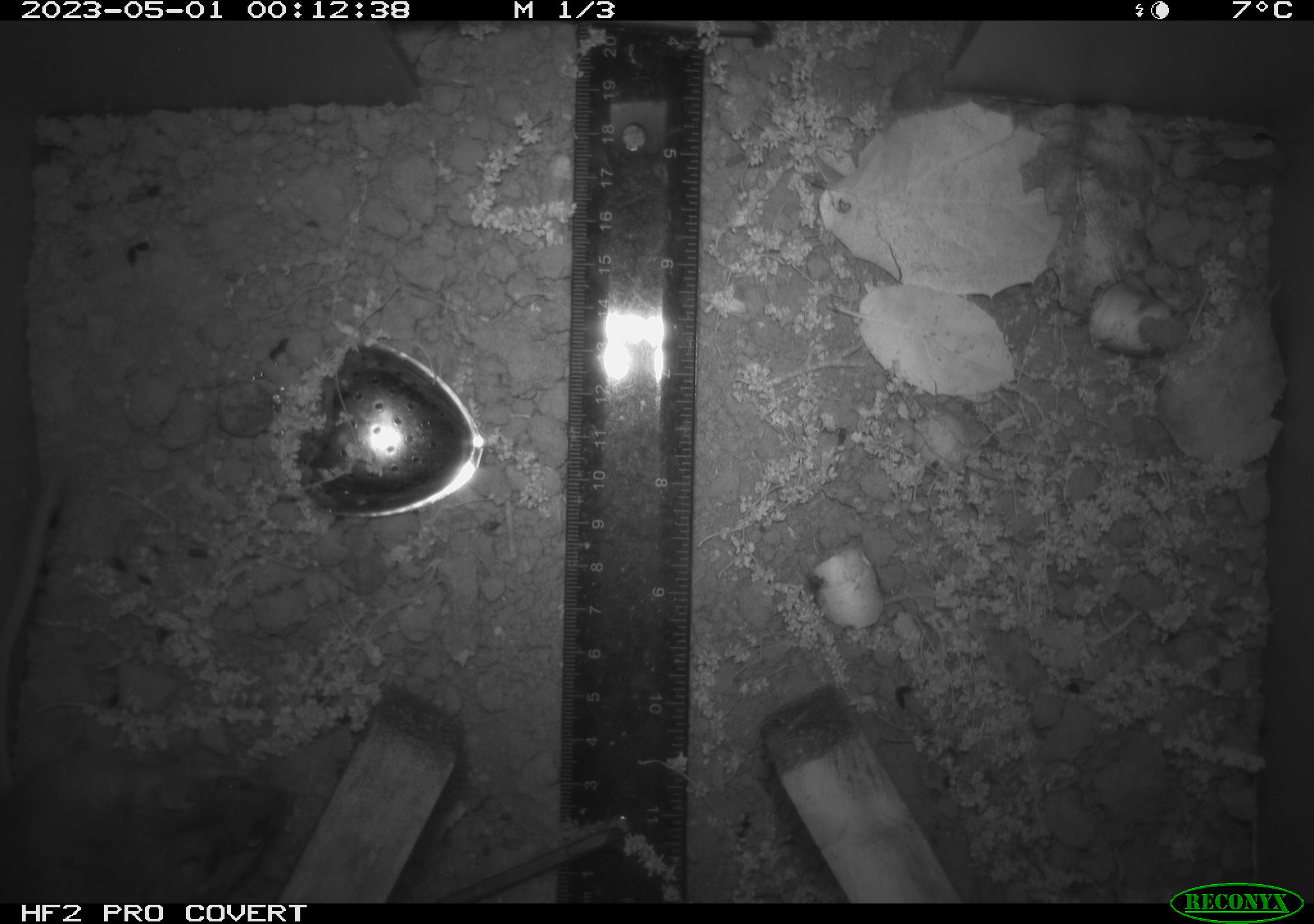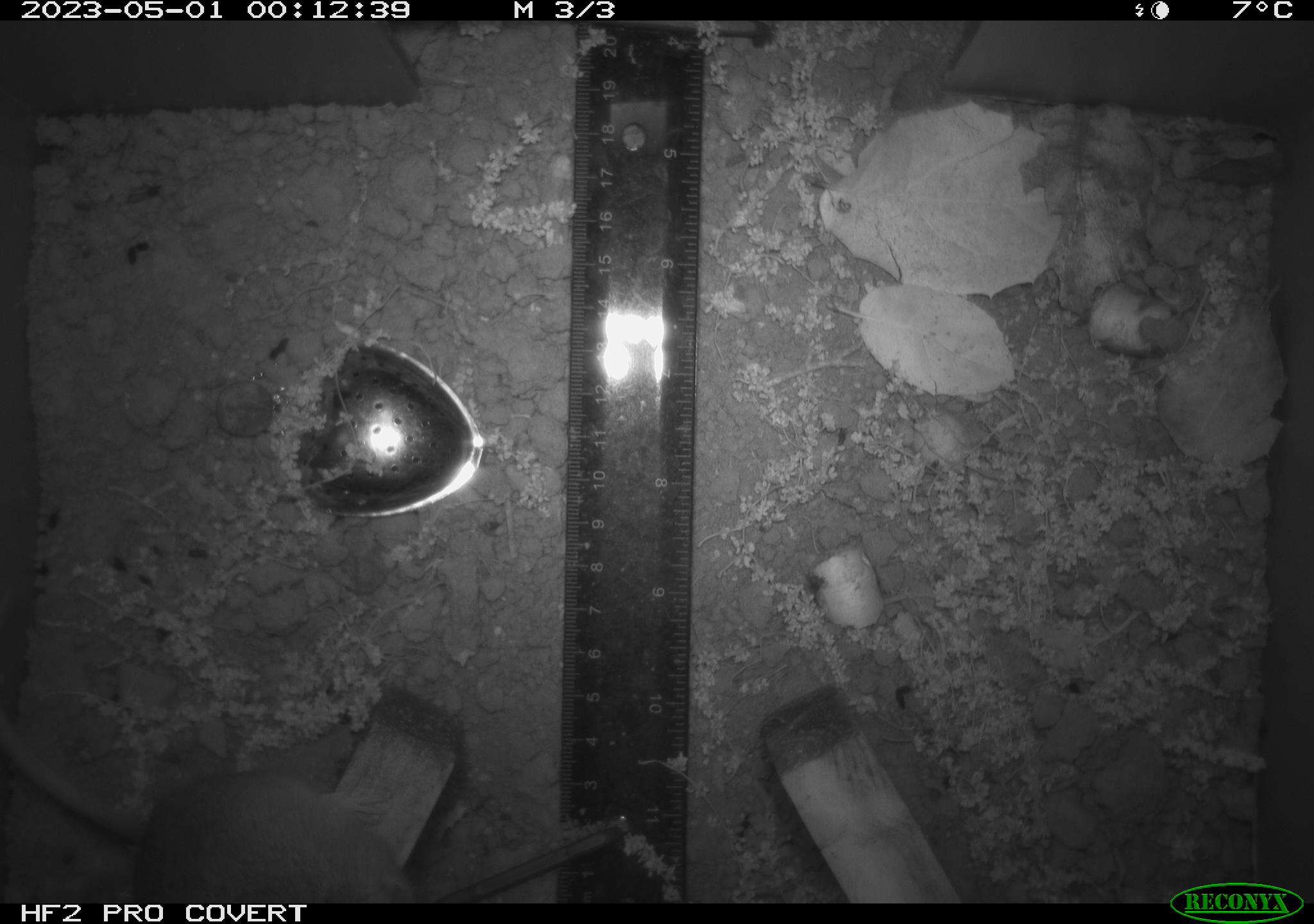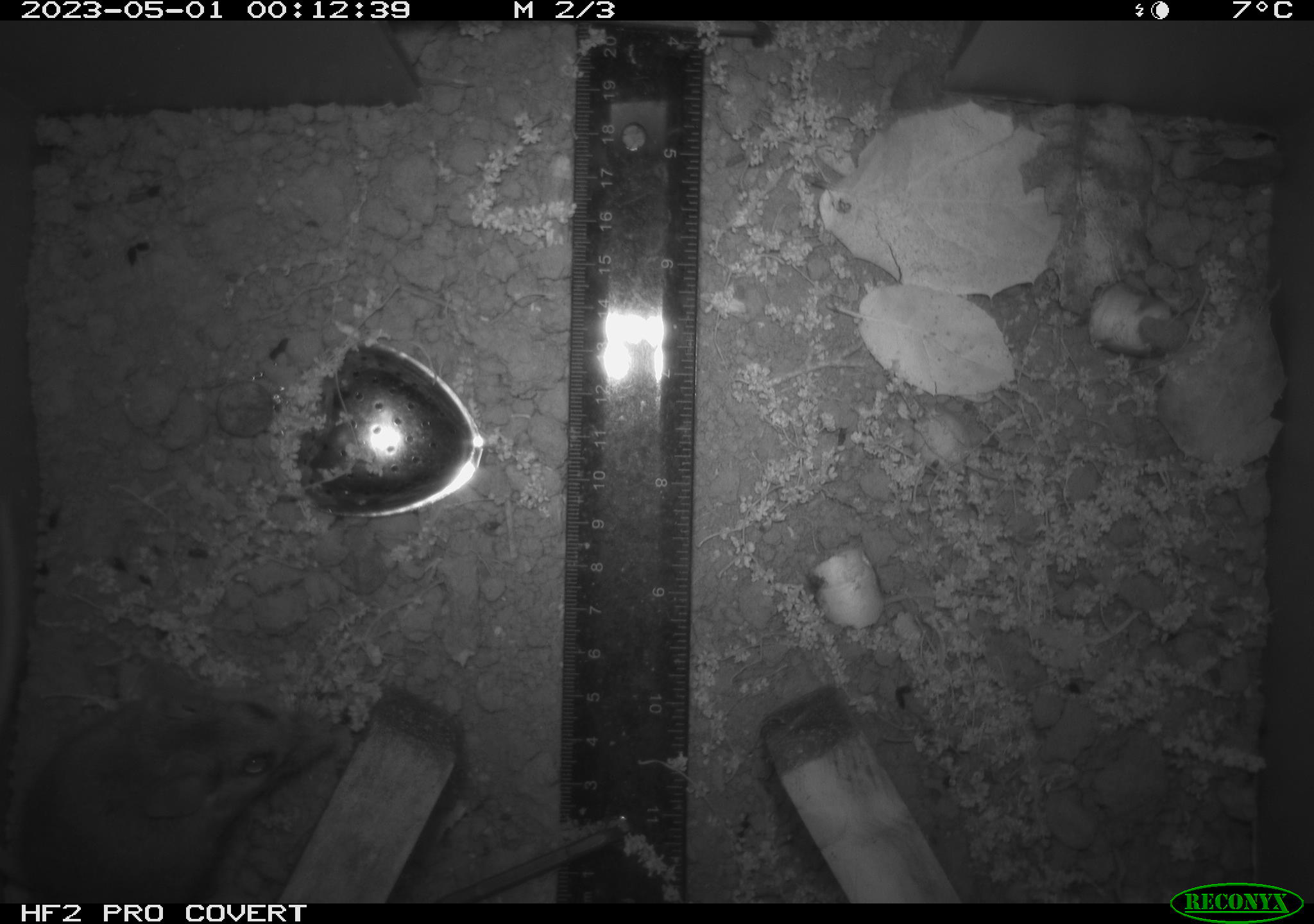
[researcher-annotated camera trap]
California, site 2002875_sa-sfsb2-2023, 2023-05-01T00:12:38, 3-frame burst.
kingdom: Animalia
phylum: Chordata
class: Mammalia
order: Rodentia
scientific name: Rodentia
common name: mouse species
Mouse species (Rodentia).